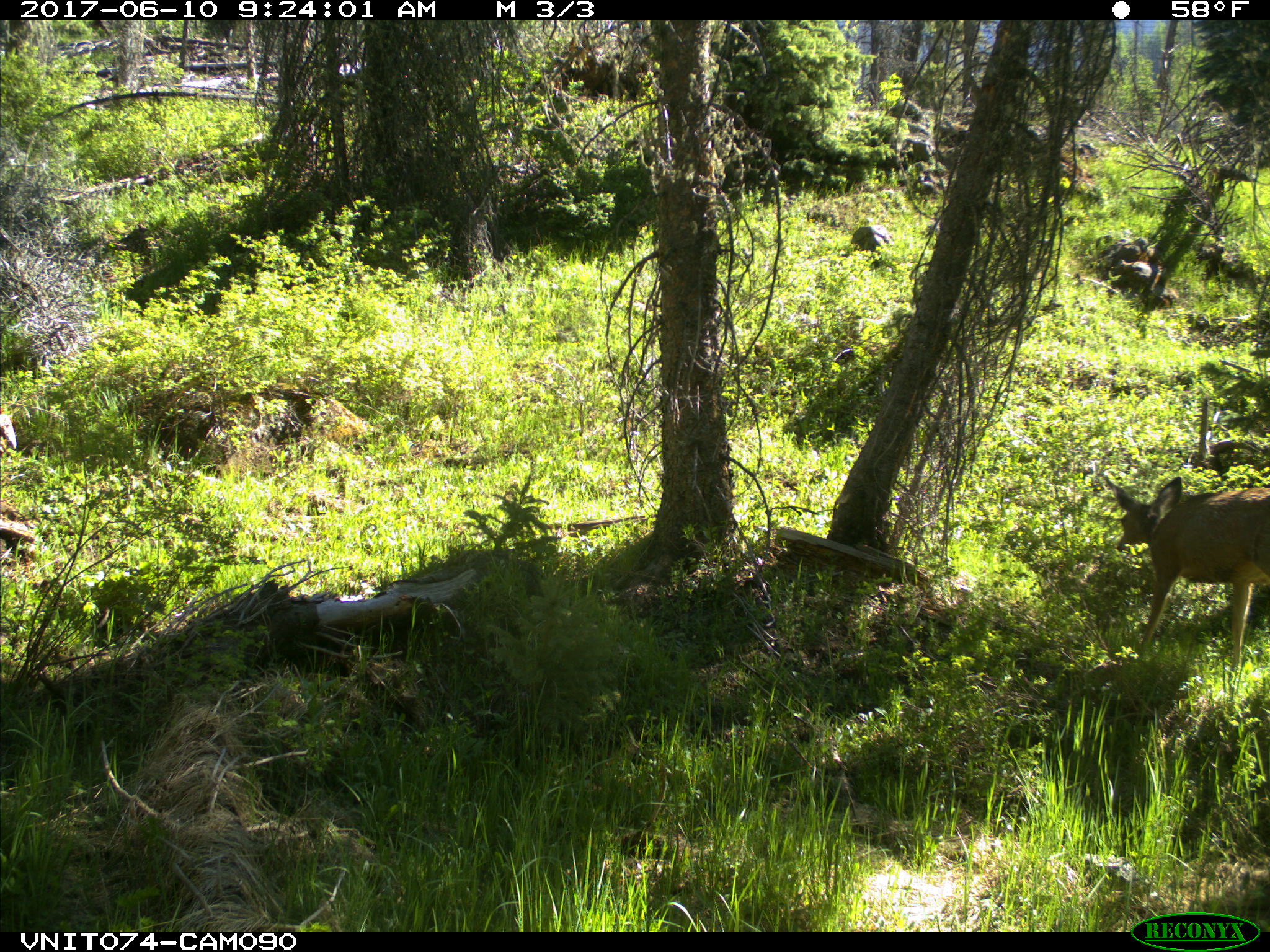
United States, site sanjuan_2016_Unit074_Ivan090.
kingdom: Animalia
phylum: Chordata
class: Mammalia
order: Artiodactyla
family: Cervidae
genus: Odocoileus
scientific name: Odocoileus hemionus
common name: mule deer